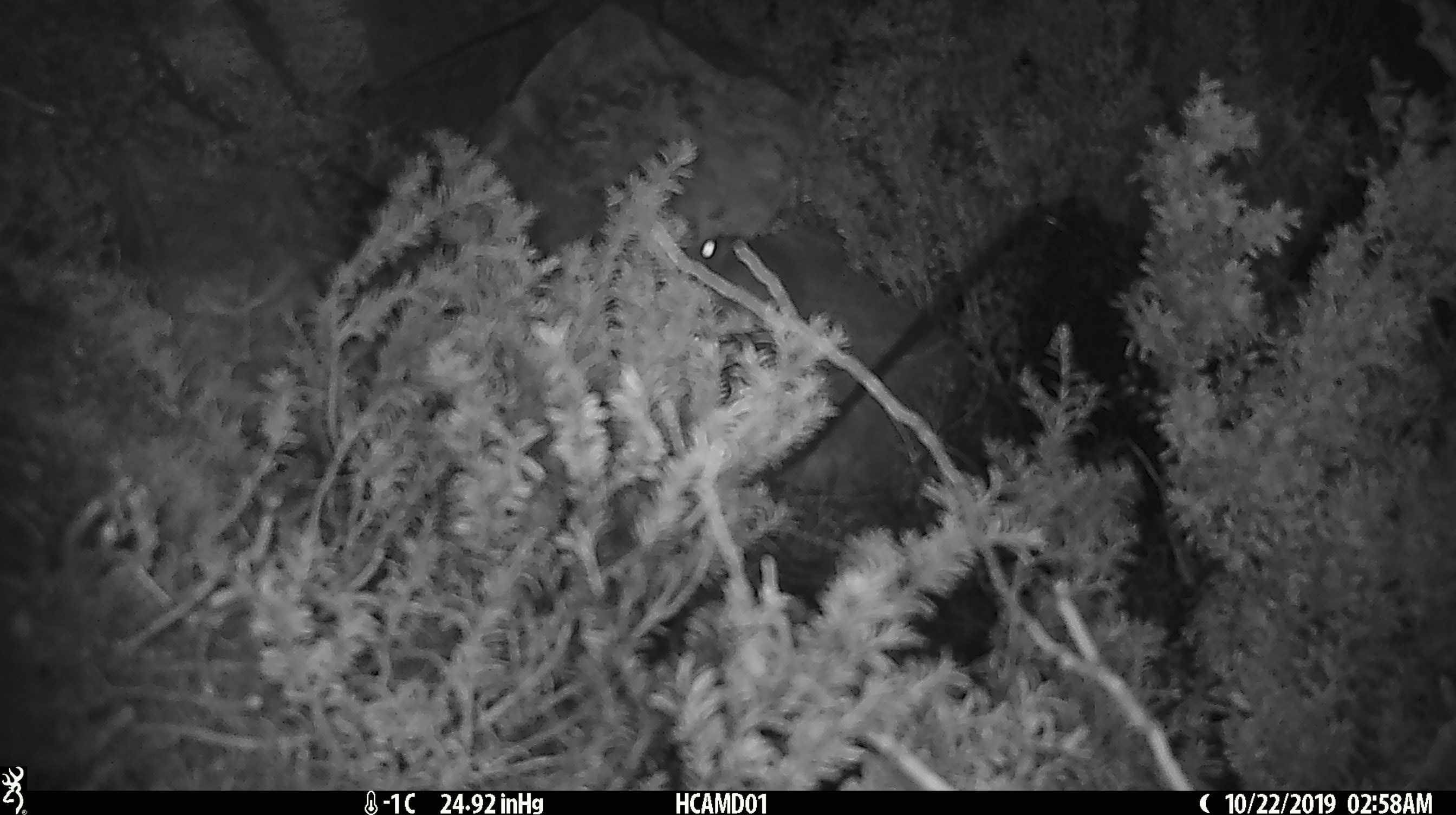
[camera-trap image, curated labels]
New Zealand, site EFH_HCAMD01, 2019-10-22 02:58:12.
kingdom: Animalia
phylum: Chordata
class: Mammalia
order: Rodentia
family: Muridae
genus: Mus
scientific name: Mus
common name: mouse